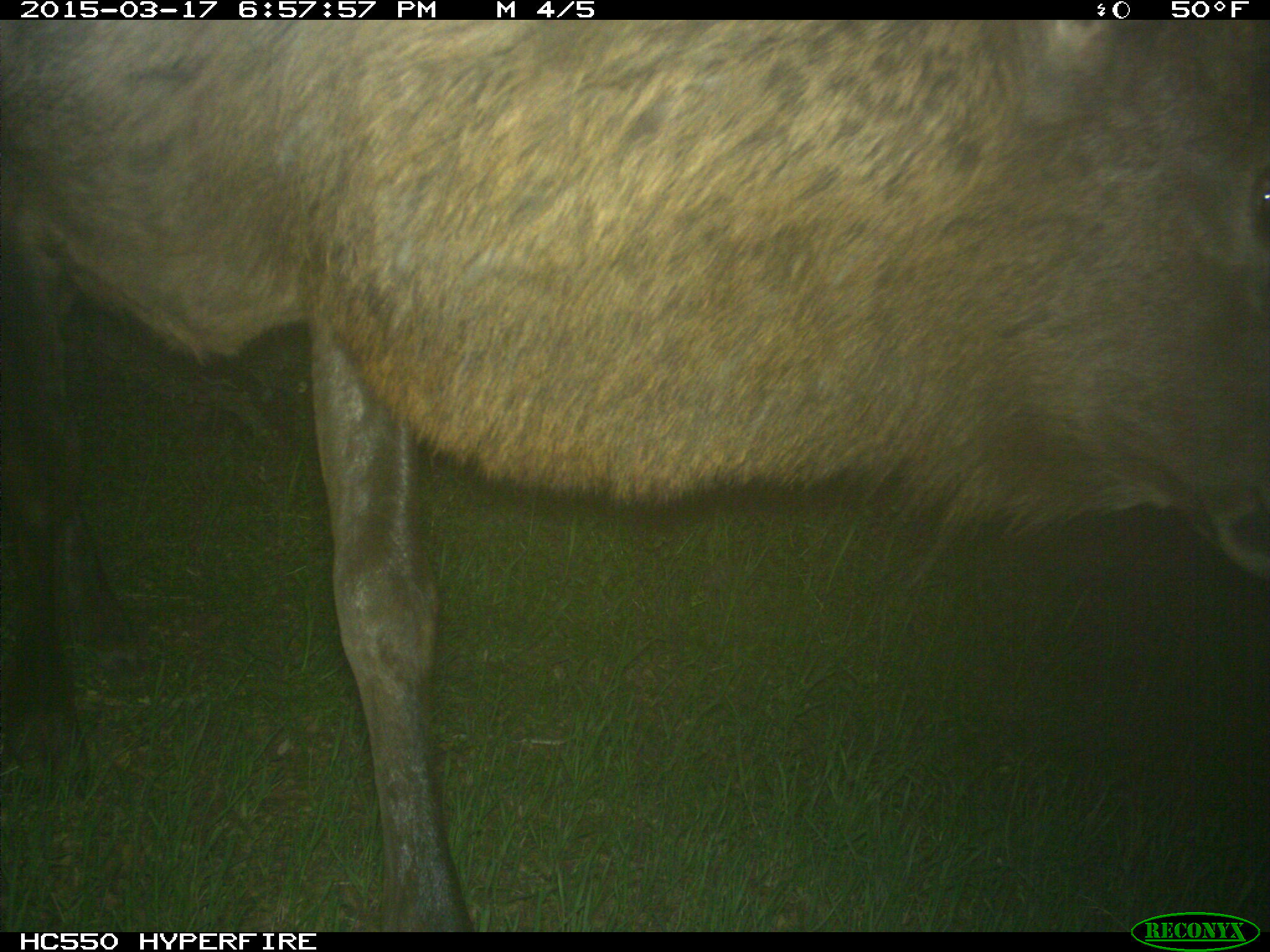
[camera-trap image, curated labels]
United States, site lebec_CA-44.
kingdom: Animalia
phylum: Chordata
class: Mammalia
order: Artiodactyla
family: Cervidae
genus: Cervus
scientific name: Cervus canadensis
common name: elk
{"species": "Cervus canadensis (elk)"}